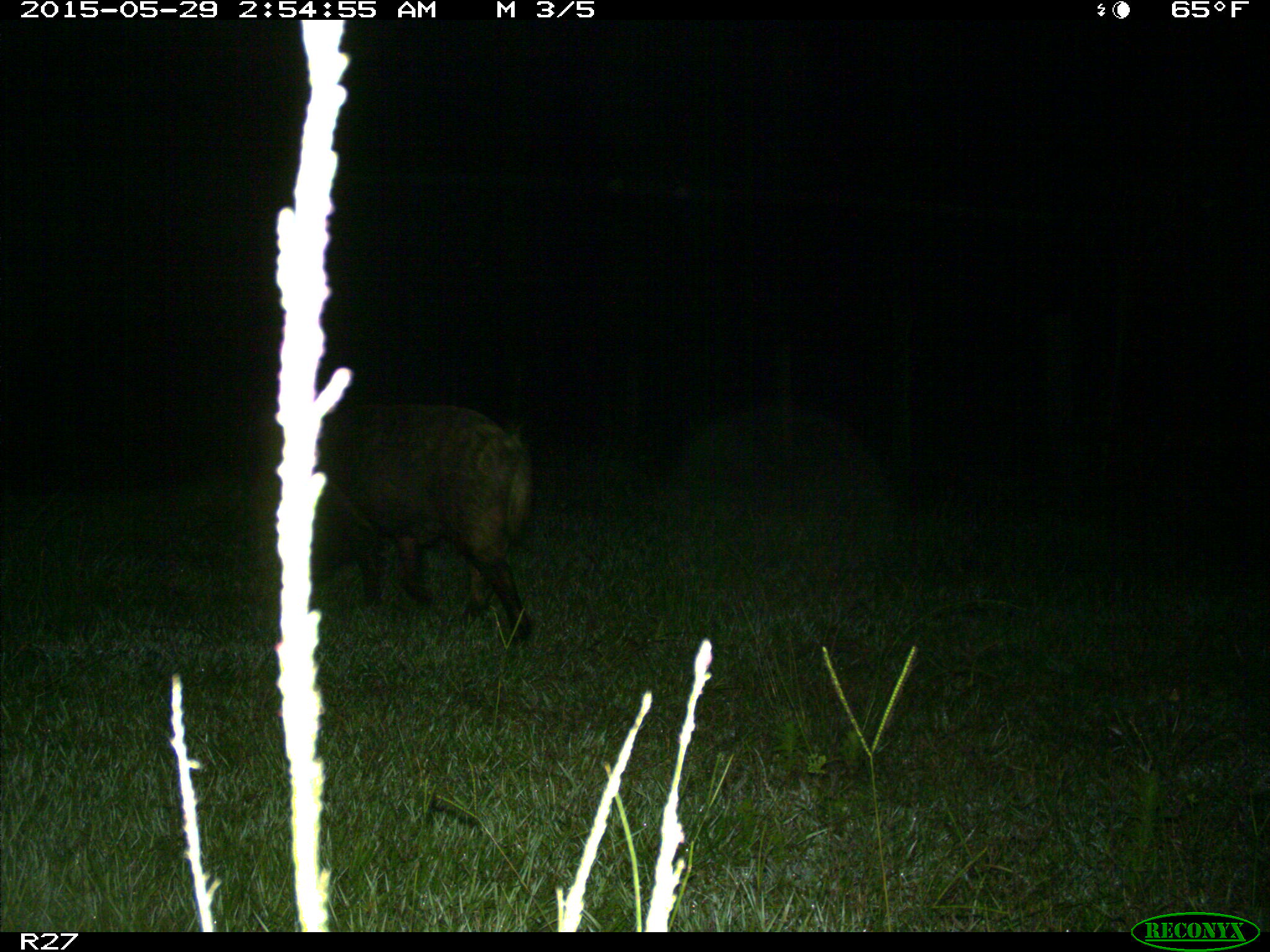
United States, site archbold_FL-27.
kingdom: Animalia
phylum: Chordata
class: Mammalia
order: Artiodactyla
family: Suidae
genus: Sus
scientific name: Sus scrofa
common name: wild boar